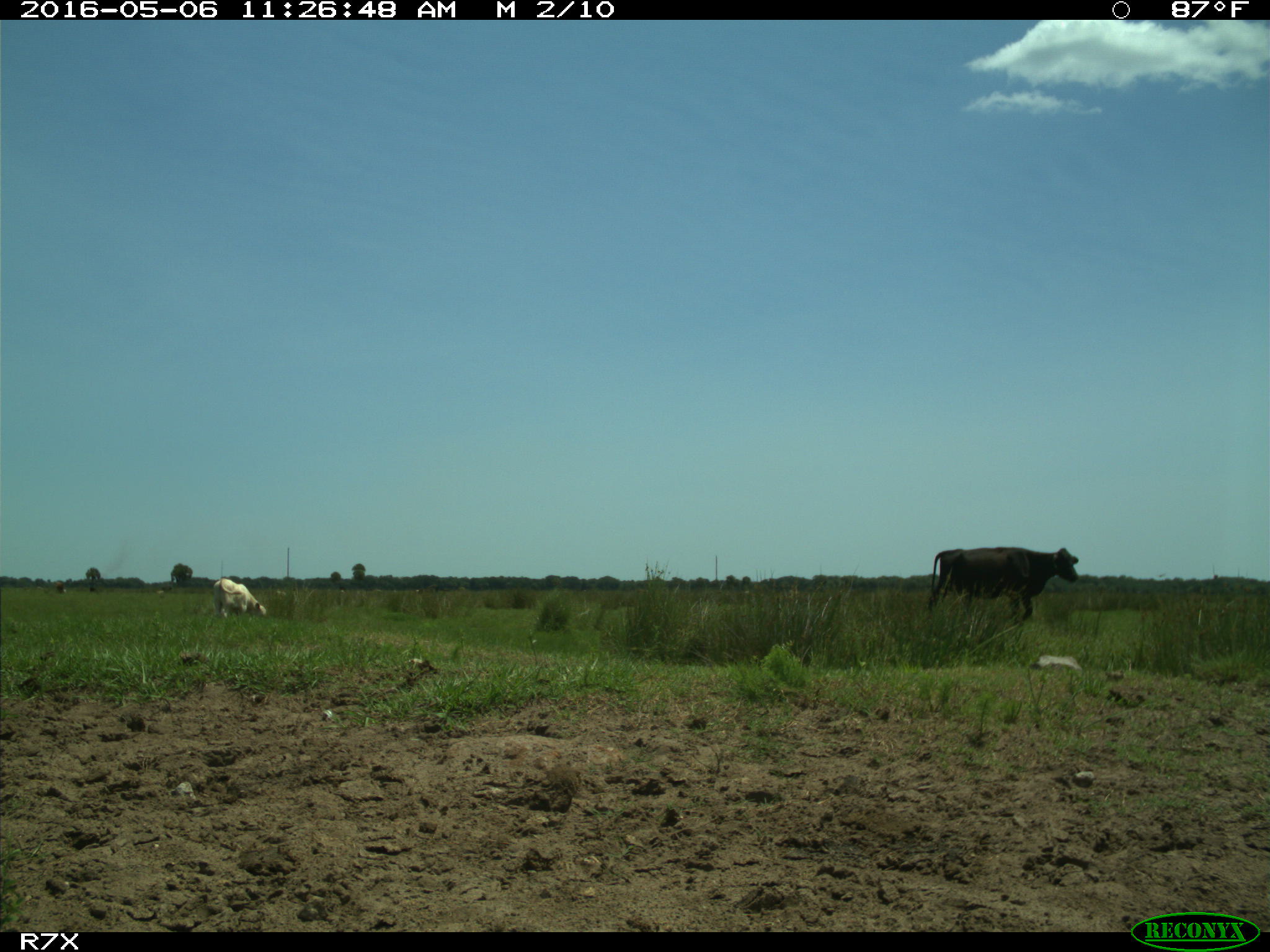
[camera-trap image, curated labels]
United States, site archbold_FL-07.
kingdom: Animalia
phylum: Chordata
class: Mammalia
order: Artiodactyla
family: Bovidae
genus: Bos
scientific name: Bos taurus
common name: domestic cow